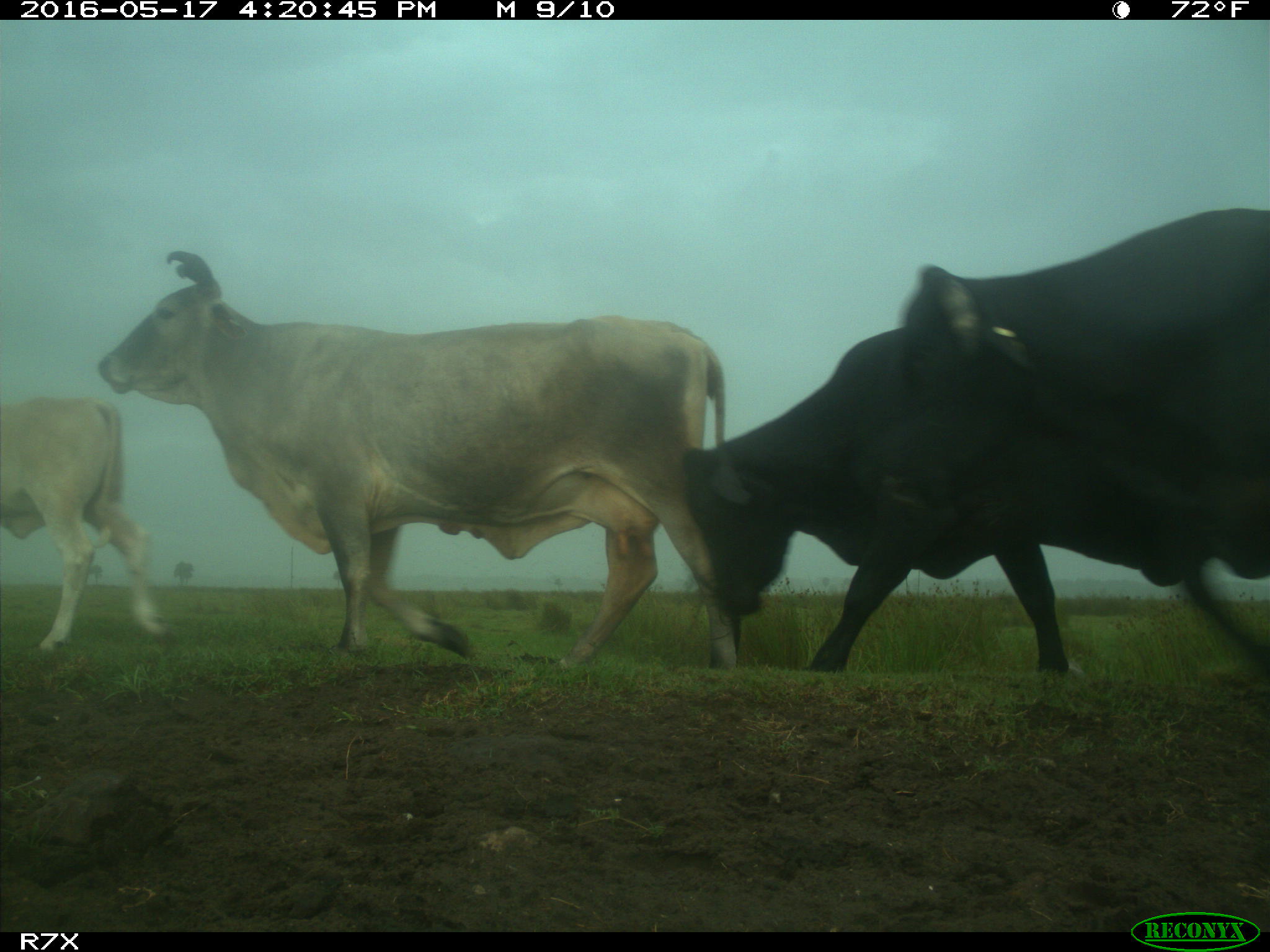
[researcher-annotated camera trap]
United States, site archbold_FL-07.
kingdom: Animalia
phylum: Chordata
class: Mammalia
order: Artiodactyla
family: Bovidae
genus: Bos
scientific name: Bos taurus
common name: domestic cow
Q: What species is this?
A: Bos taurus (domestic cow).